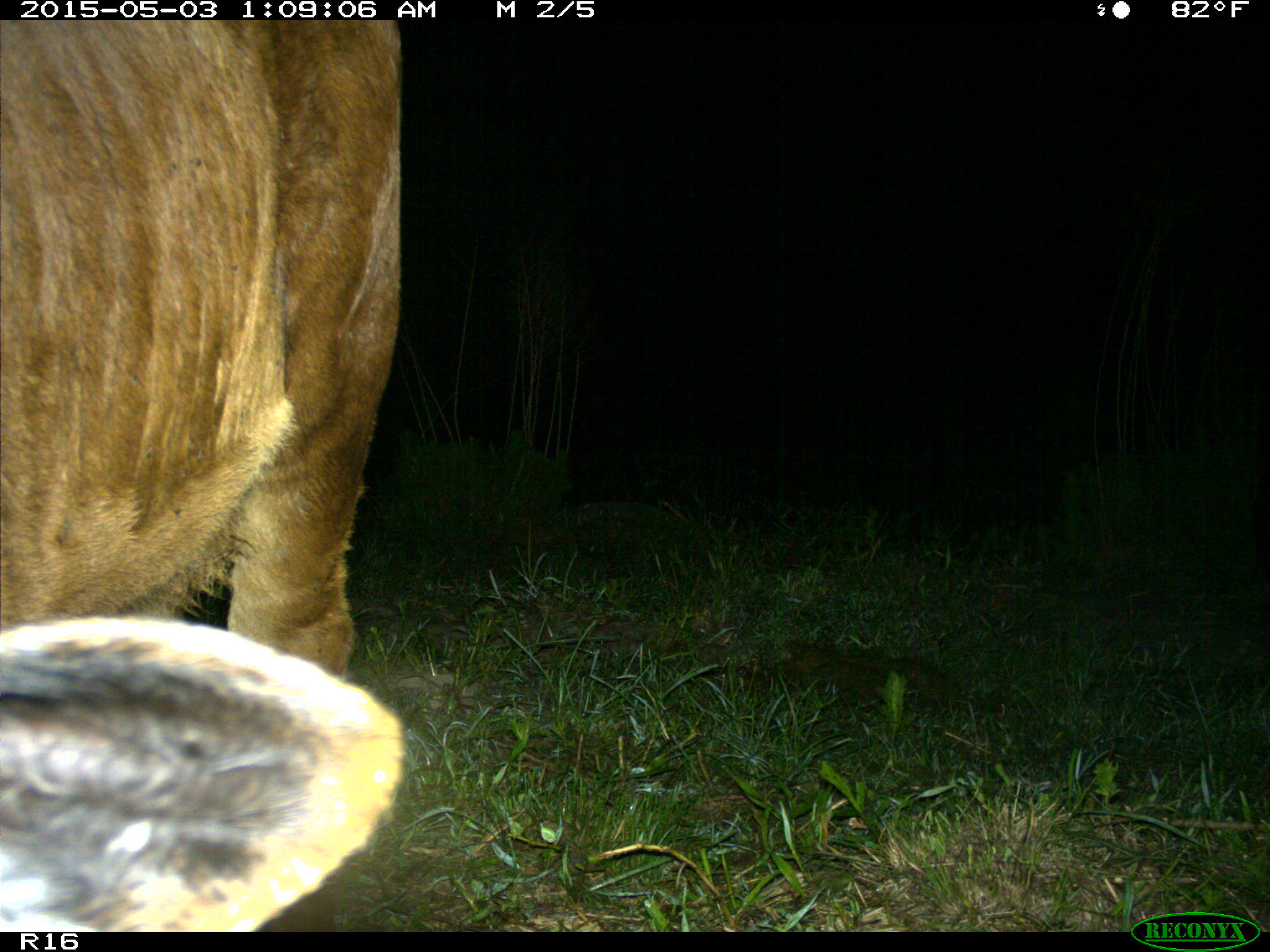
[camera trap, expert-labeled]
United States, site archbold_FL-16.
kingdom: Animalia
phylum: Chordata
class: Mammalia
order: Artiodactyla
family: Bovidae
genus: Bos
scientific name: Bos taurus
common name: domestic cow